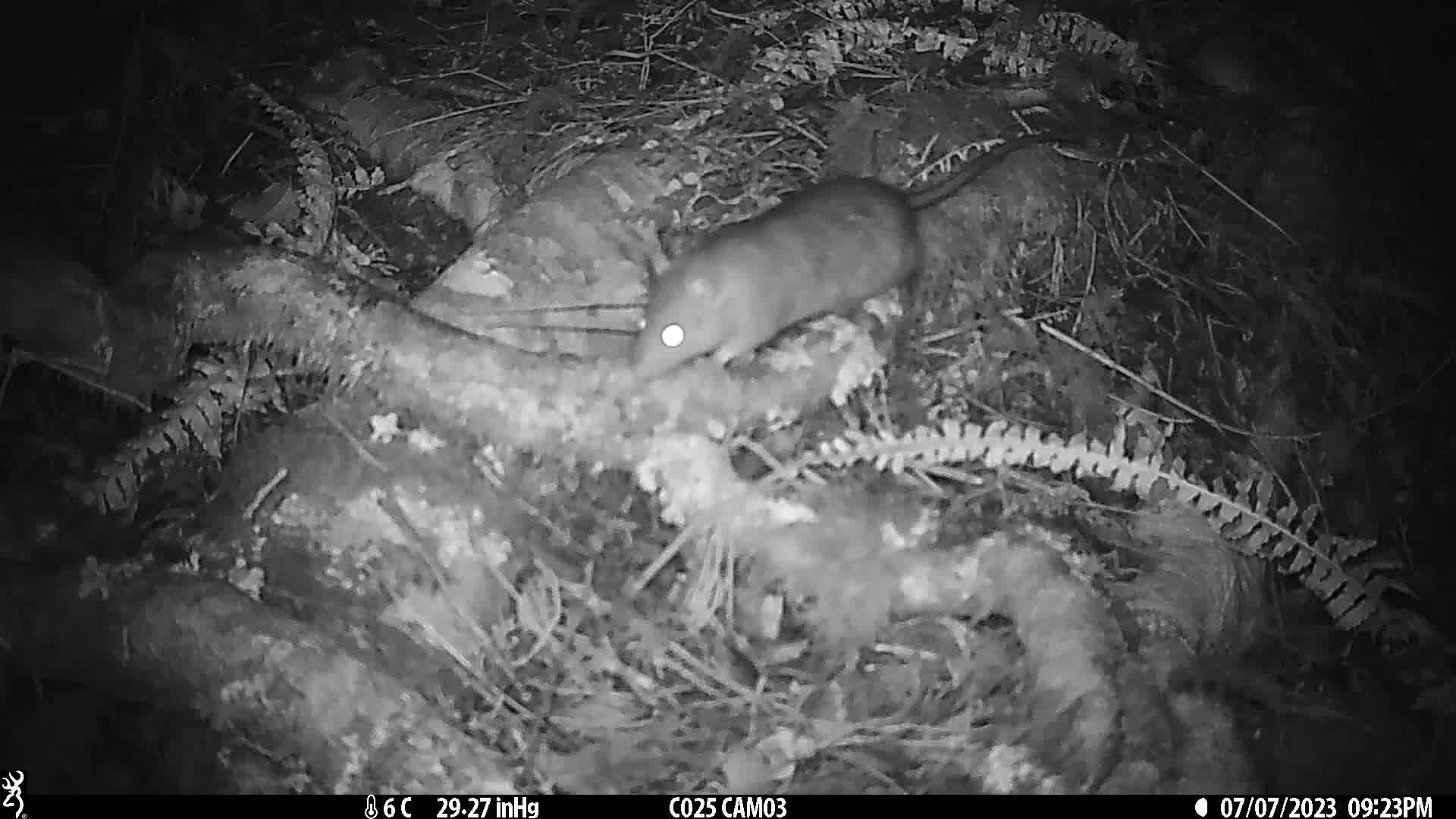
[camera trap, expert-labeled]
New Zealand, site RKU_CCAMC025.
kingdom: Animalia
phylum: Chordata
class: Mammalia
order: Rodentia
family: Muridae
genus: Rattus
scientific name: Rattus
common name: rat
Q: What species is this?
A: Rat (Rattus).